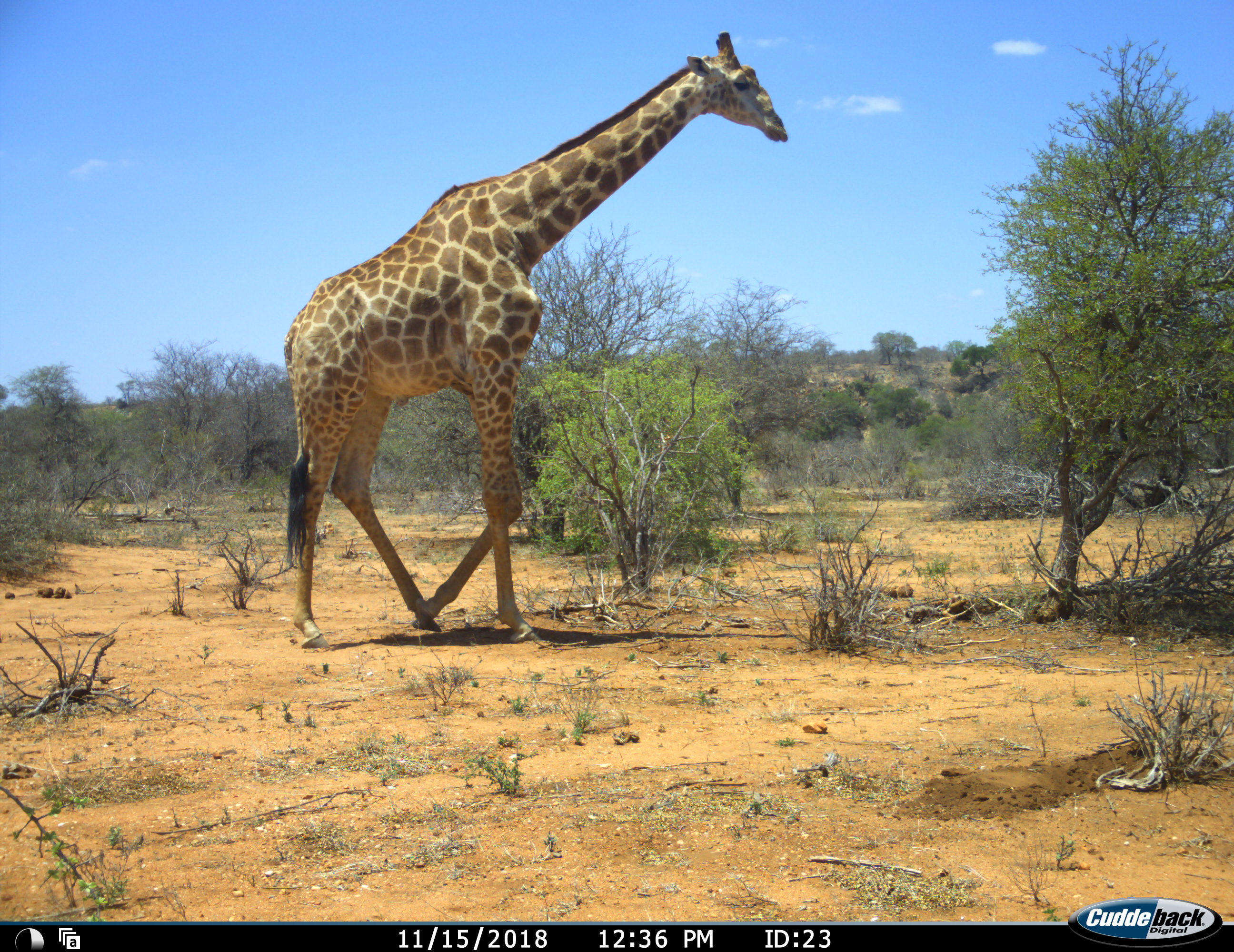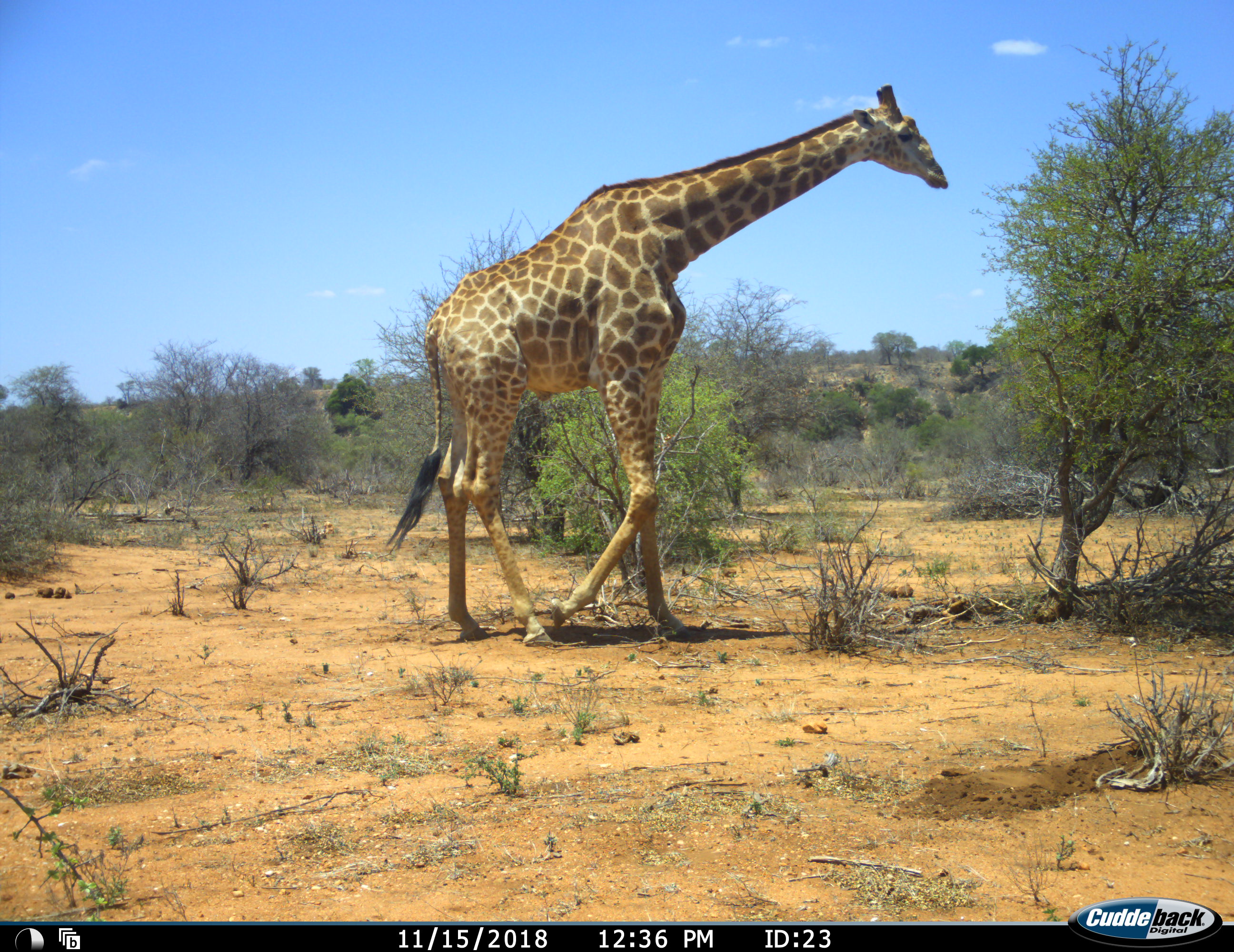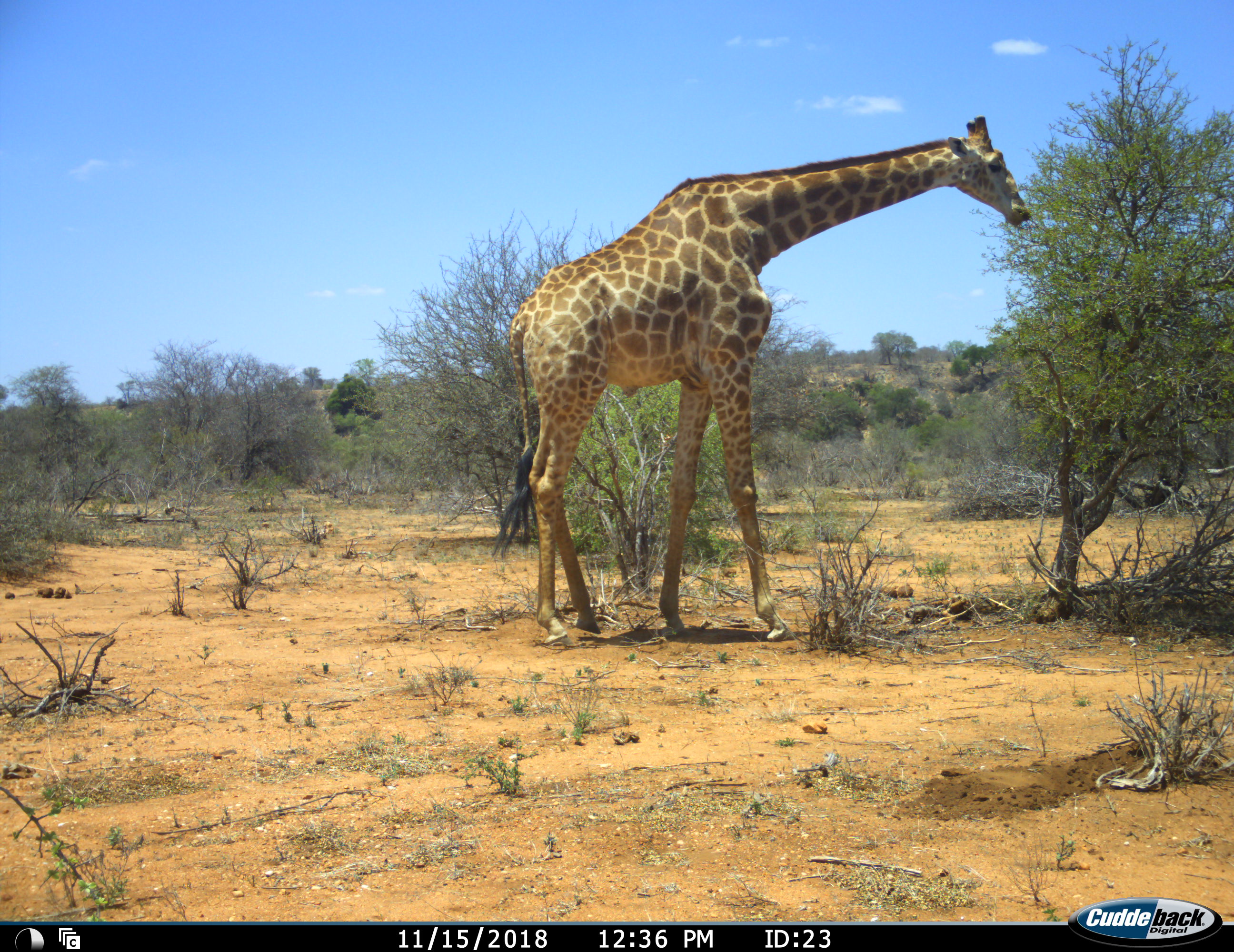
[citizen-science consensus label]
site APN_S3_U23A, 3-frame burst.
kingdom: Animalia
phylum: Chordata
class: Mammalia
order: Artiodactyla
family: Giraffidae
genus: Giraffa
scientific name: Giraffa camelopardalis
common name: giraffe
Giraffe (Giraffa camelopardalis), count 1. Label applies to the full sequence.